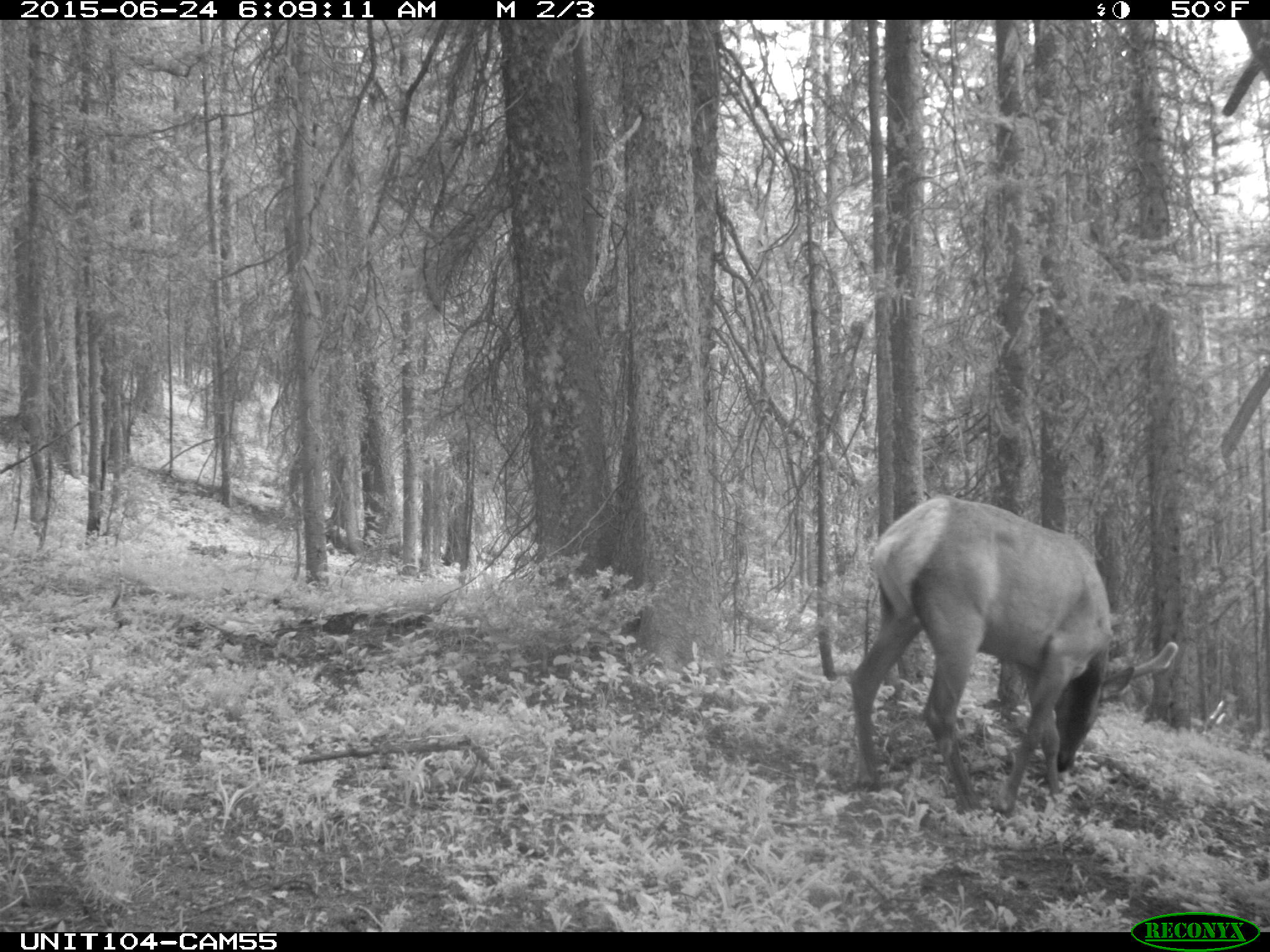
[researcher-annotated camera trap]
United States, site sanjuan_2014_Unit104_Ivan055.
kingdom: Animalia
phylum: Chordata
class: Mammalia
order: Artiodactyla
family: Cervidae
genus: Cervus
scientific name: Cervus elaphus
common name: red deer